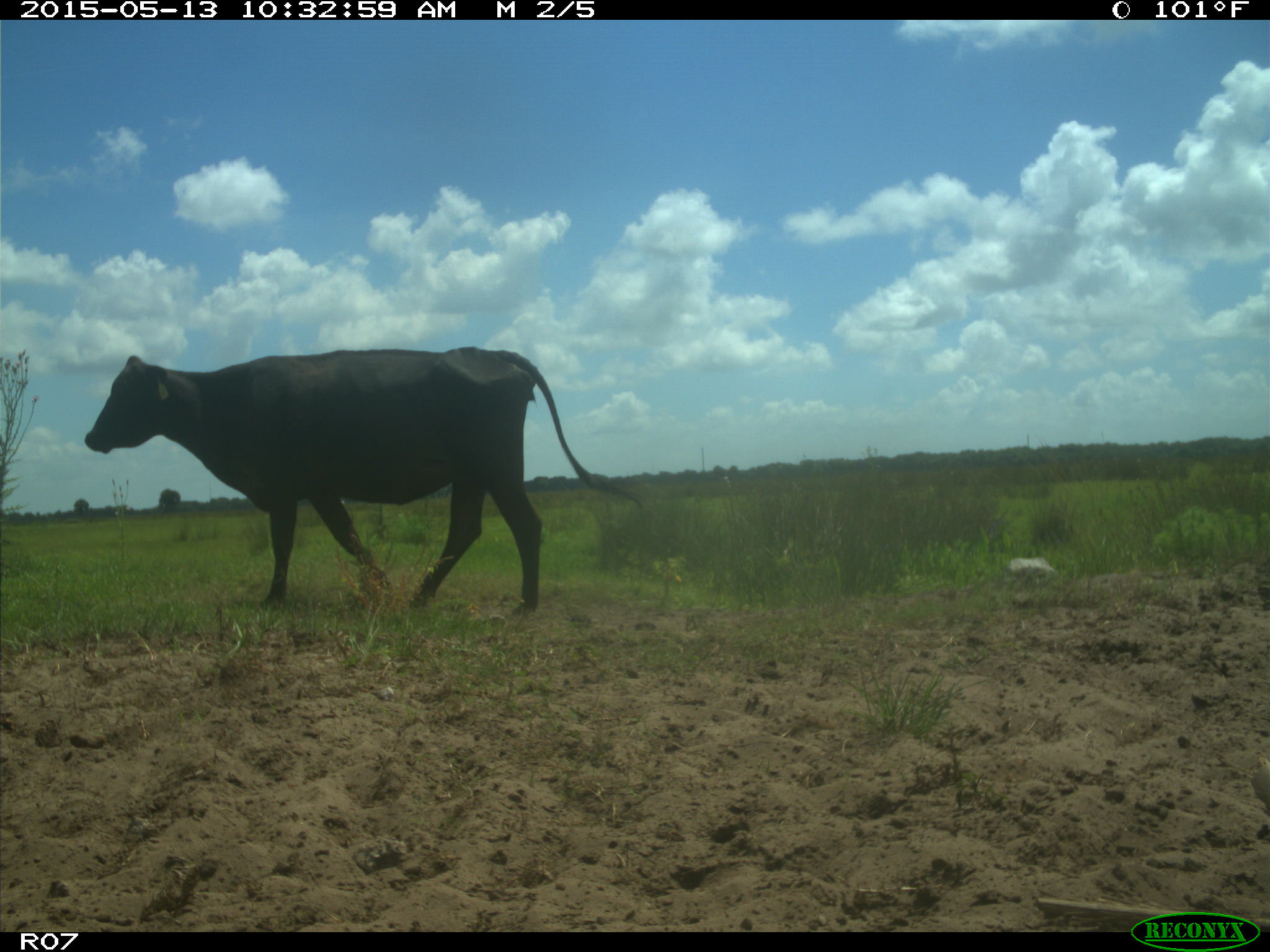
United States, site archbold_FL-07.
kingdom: Animalia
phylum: Chordata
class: Mammalia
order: Artiodactyla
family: Bovidae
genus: Bos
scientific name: Bos taurus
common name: domestic cow